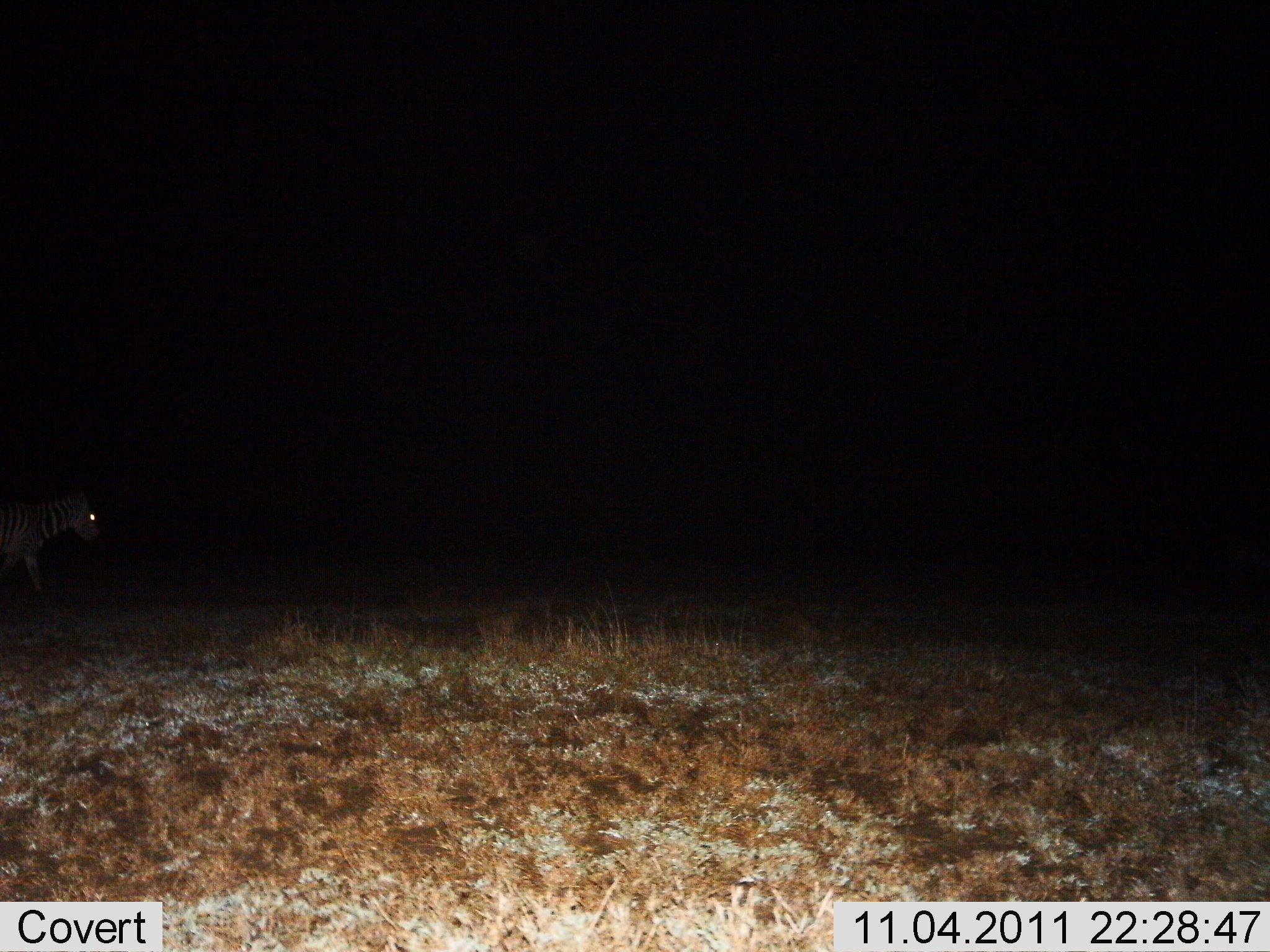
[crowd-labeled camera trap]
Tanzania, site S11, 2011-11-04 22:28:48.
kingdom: Animalia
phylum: Chordata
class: Mammalia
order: Perissodactyla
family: Equidae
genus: Equus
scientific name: Equus quagga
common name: plains zebra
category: zebra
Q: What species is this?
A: Zebra (plains zebra) (Equus quagga).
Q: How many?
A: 1.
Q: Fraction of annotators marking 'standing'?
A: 30%.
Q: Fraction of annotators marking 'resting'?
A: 0%.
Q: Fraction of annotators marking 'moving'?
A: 70%.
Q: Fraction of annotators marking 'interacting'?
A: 0%.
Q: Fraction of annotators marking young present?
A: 0%.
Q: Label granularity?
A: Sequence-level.